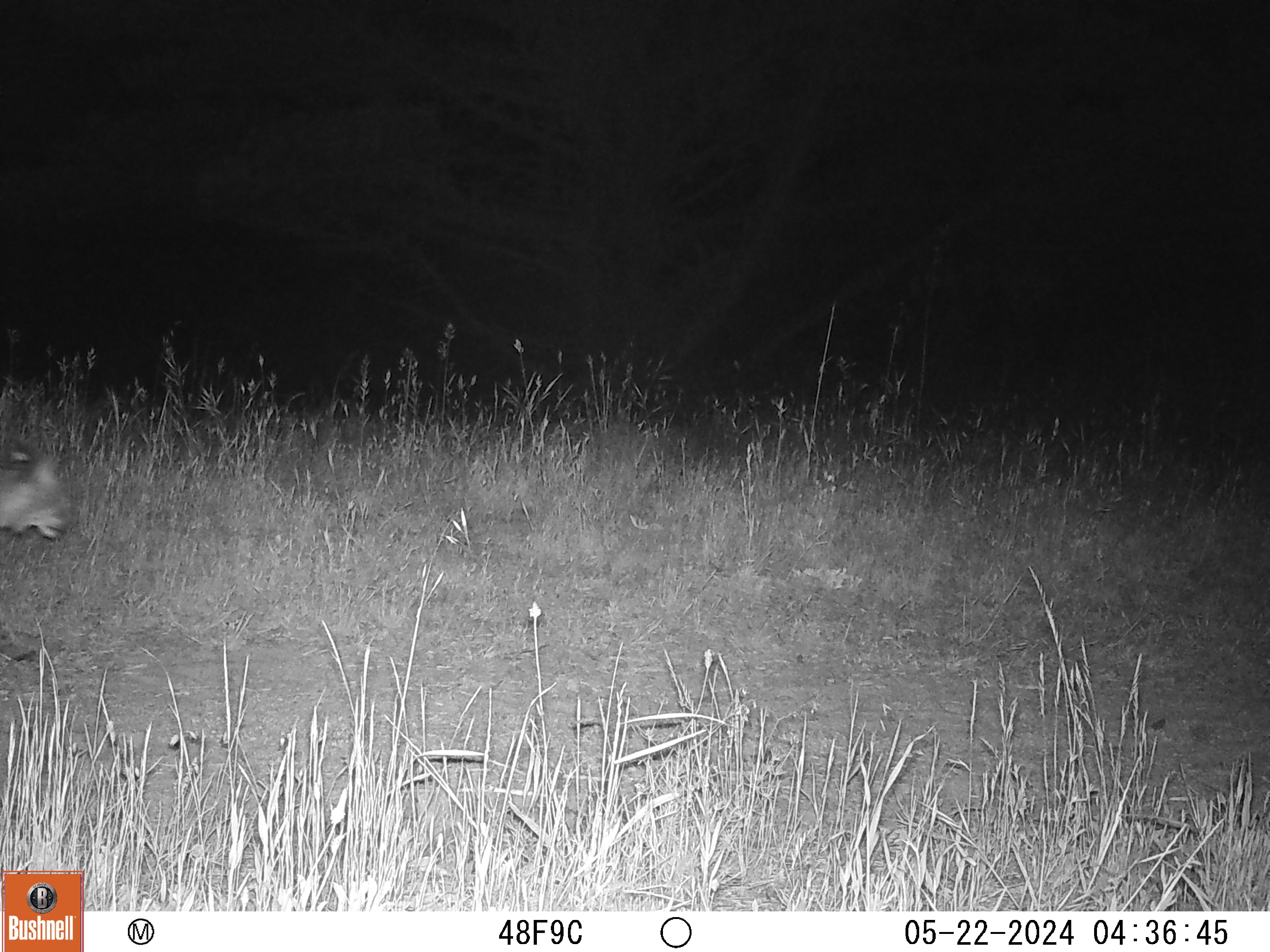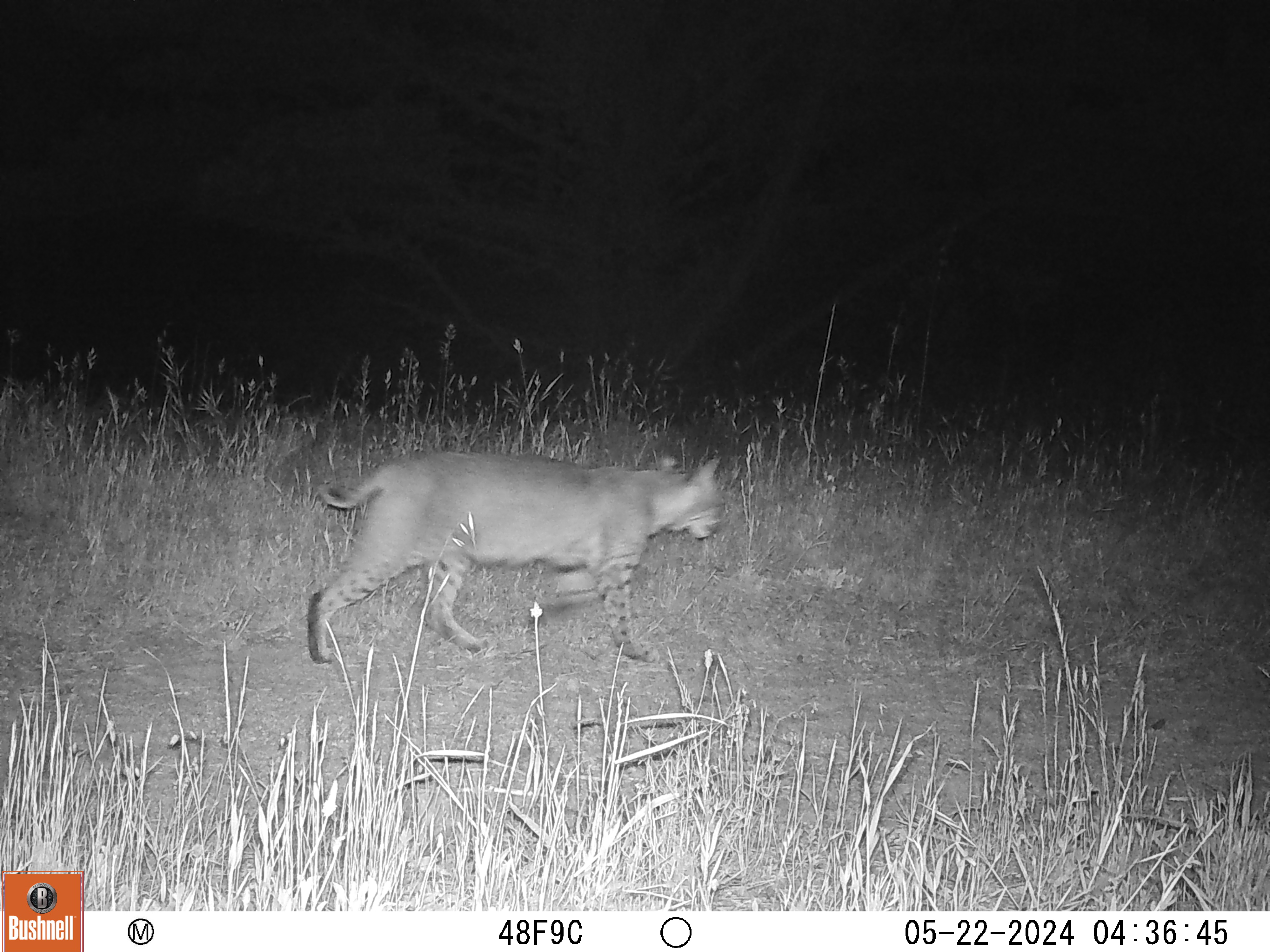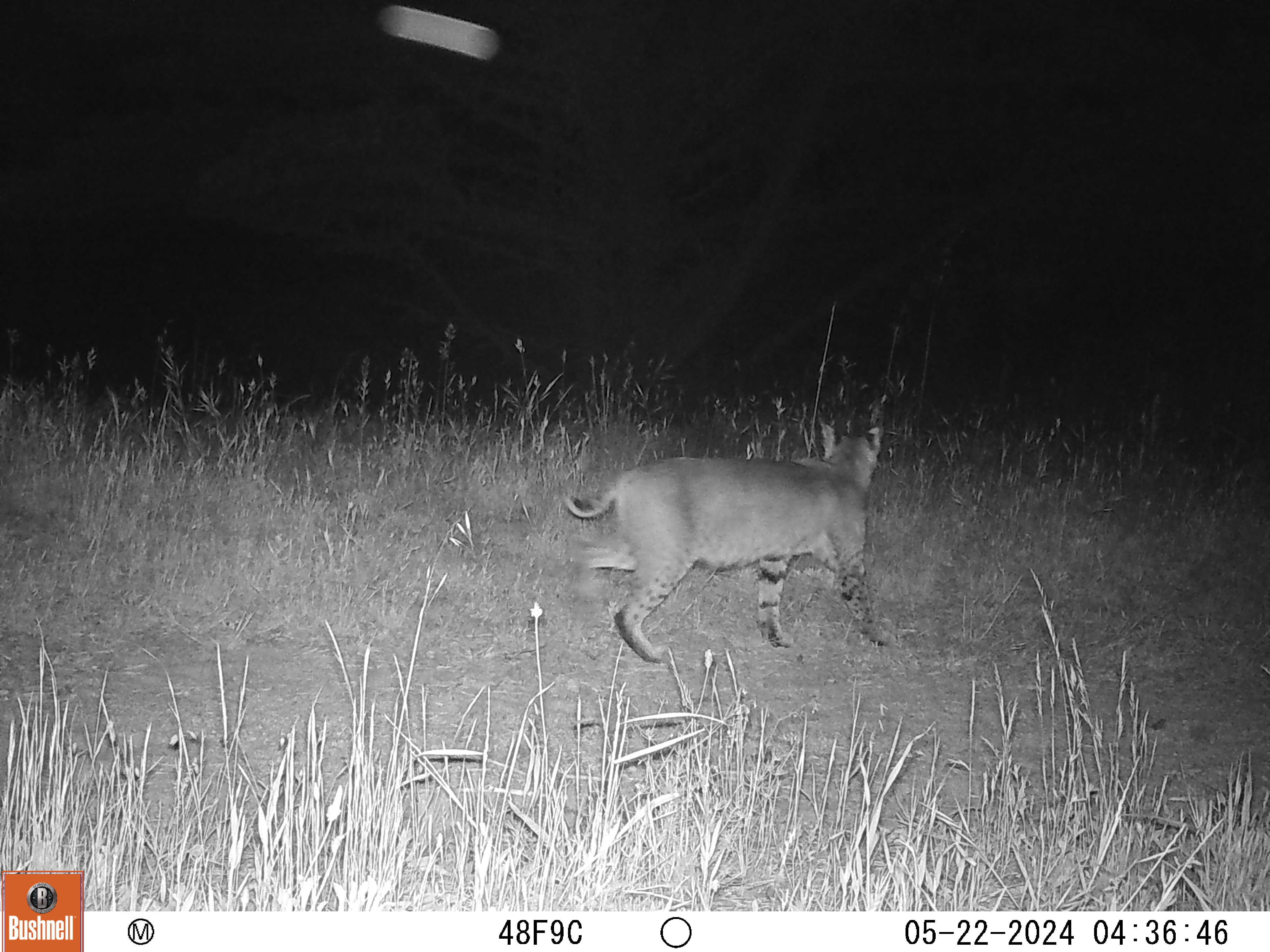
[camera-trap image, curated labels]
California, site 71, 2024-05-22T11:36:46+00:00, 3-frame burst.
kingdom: Animalia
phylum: Chordata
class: Mammalia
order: Carnivora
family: Felidae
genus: Lynx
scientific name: Lynx rufus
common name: bobcat